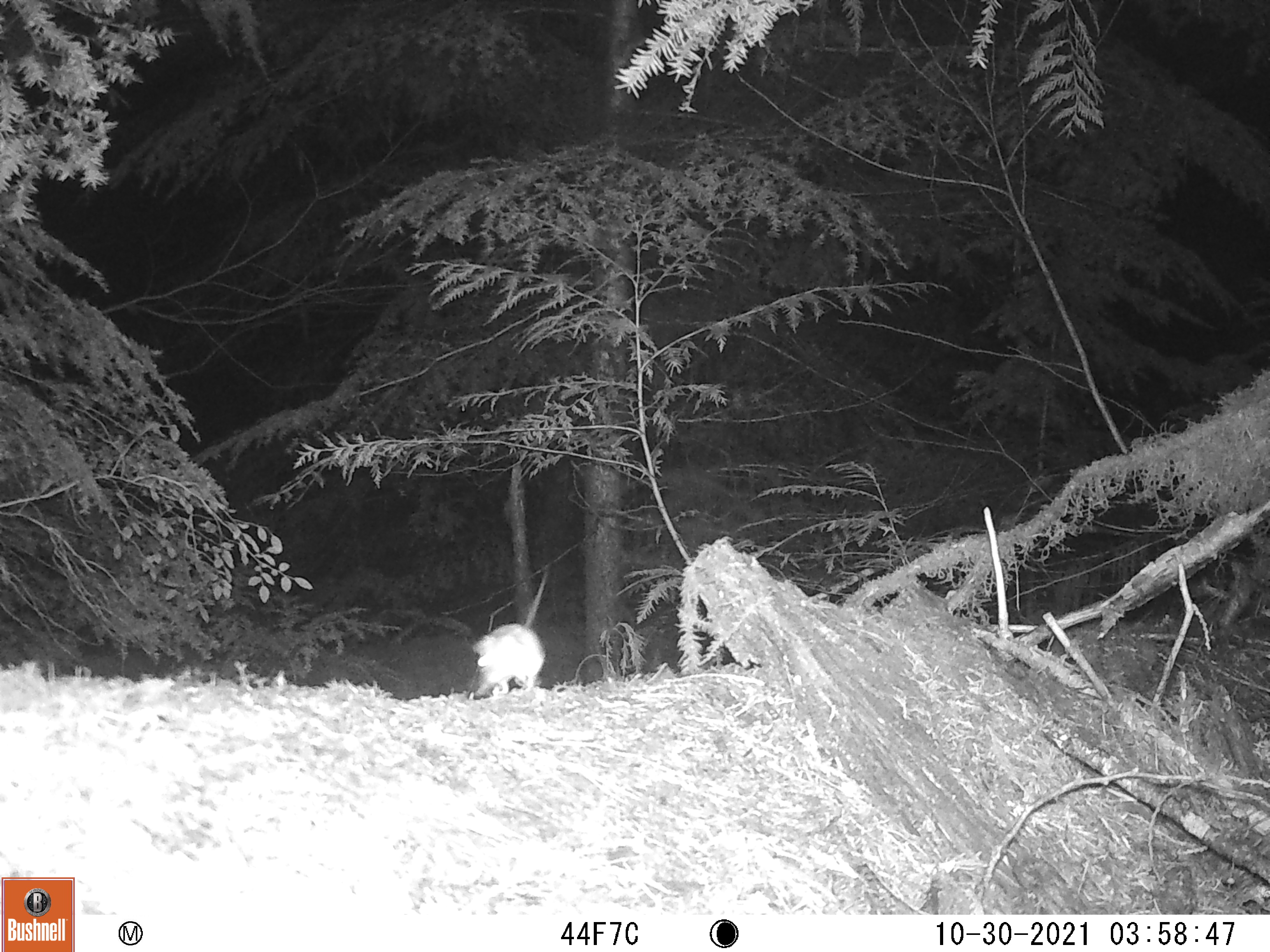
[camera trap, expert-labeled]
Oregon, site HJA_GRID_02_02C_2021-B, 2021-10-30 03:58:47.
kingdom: Animalia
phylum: Chordata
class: Mammalia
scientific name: Mammalia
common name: small mammal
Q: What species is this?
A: Small mammal (Mammalia).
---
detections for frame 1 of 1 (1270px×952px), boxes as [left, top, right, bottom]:
small mammal: [460, 559, 569, 705]